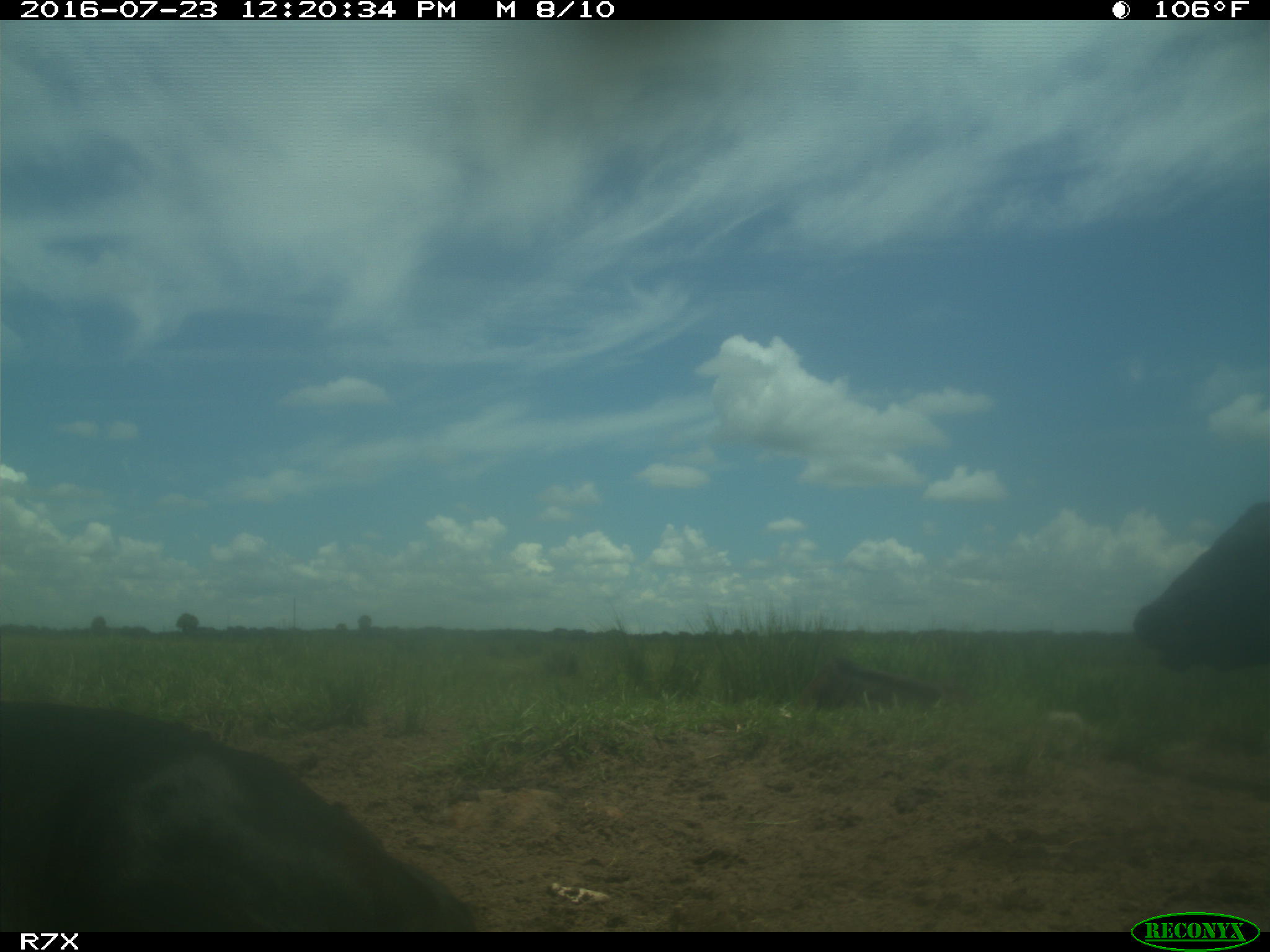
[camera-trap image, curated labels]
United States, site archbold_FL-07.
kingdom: Animalia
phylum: Chordata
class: Mammalia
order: Artiodactyla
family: Bovidae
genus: Bos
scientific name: Bos taurus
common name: domestic cow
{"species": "Bos taurus (domestic cow)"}